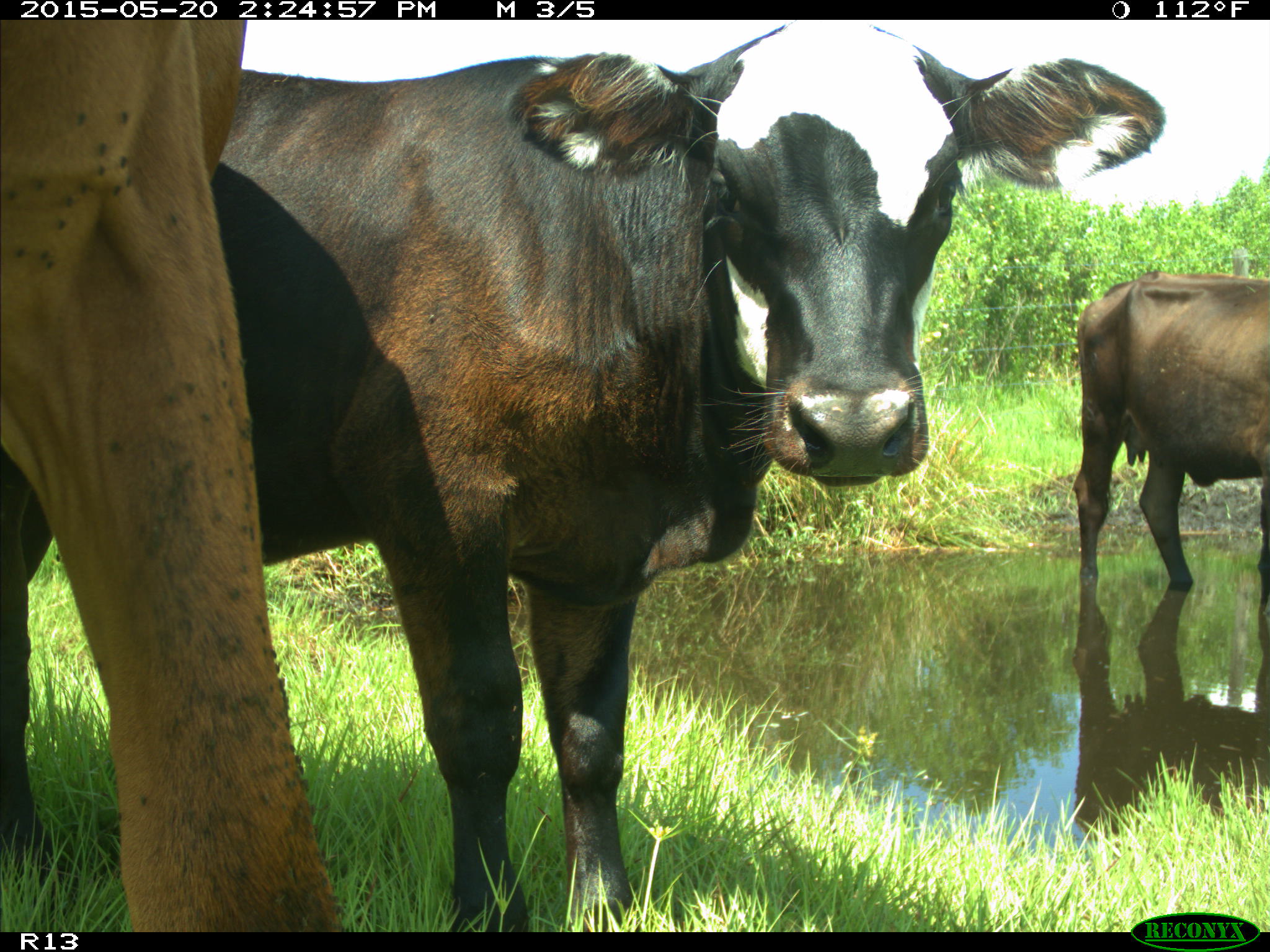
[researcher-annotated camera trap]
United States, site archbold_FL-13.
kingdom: Animalia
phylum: Chordata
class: Mammalia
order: Artiodactyla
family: Bovidae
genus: Bos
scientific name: Bos taurus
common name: domestic cow